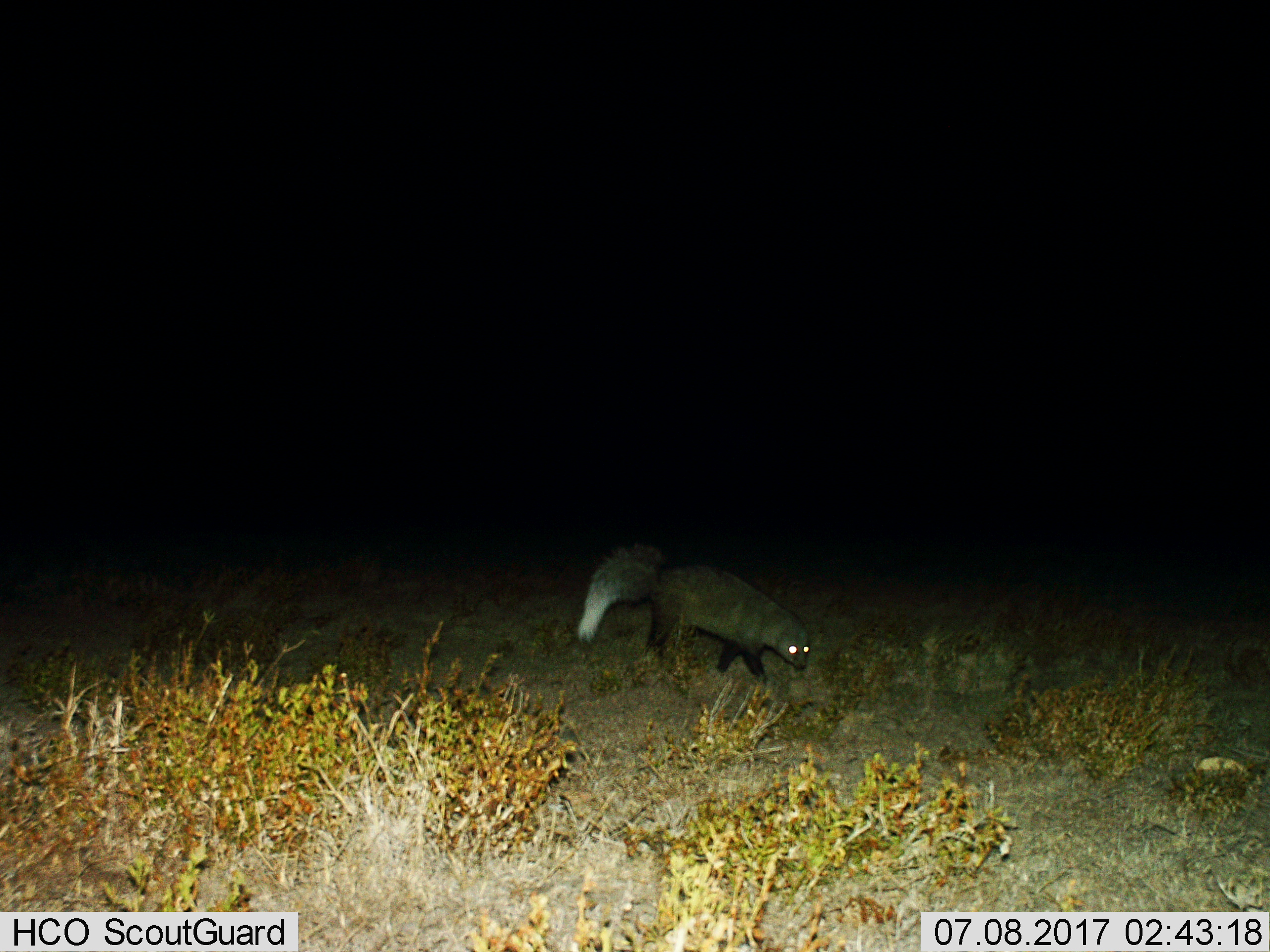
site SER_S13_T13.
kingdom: Animalia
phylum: Chordata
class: Mammalia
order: Carnivora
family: Herpestidae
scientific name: Herpestidae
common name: mongoose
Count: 1.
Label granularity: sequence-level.